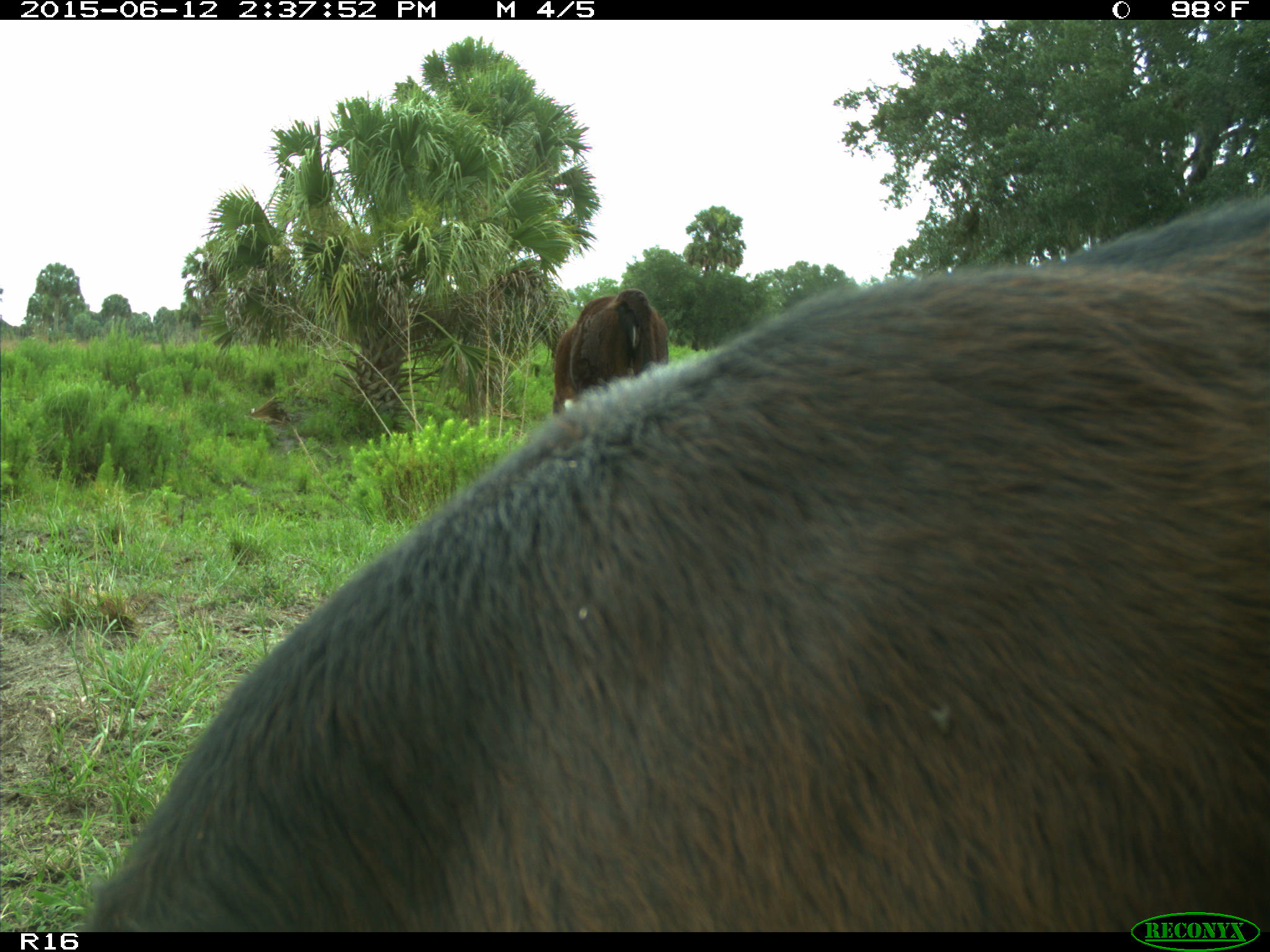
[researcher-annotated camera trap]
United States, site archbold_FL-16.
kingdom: Animalia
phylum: Chordata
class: Mammalia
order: Artiodactyla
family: Bovidae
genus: Bos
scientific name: Bos taurus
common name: domestic cow